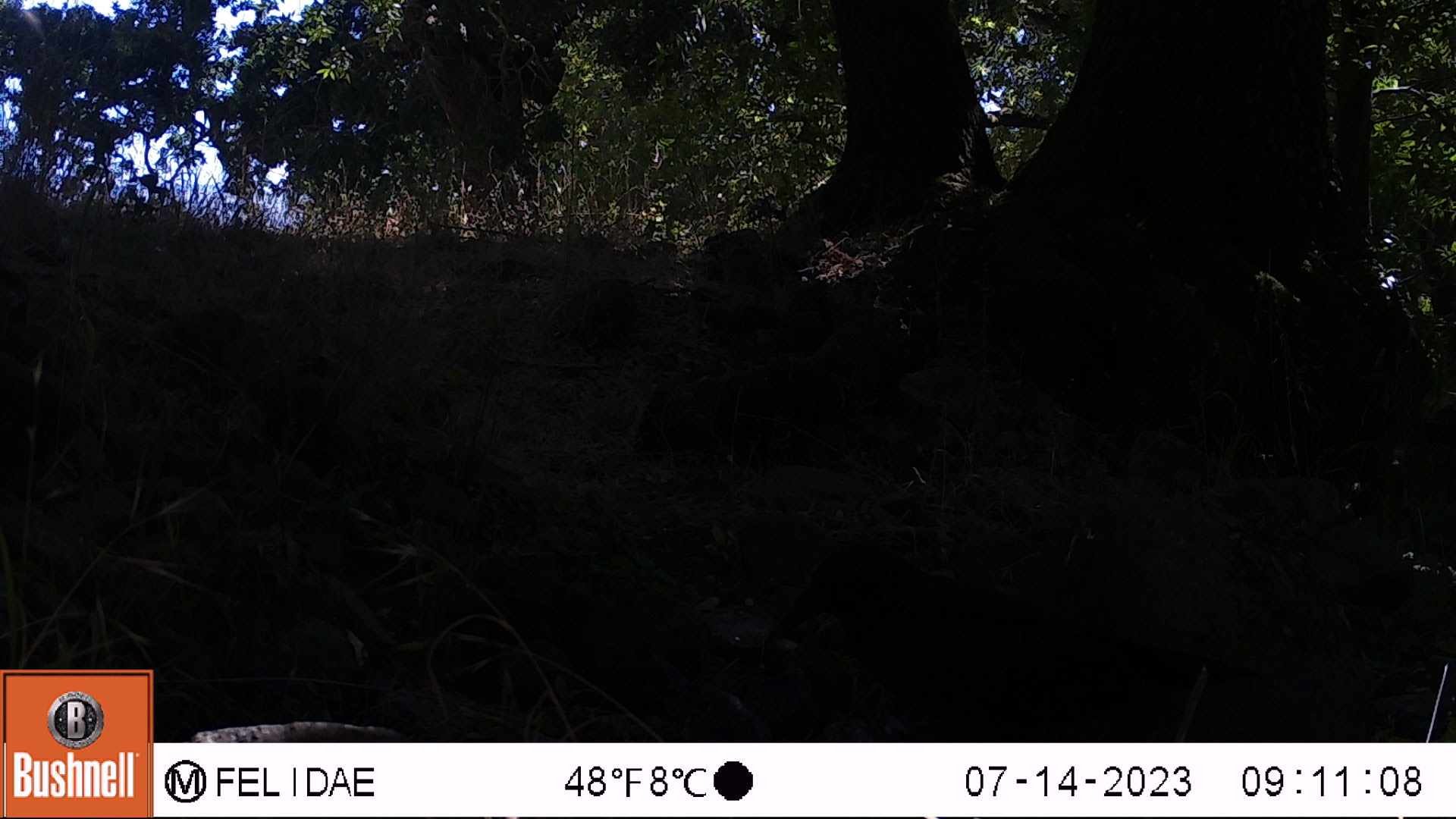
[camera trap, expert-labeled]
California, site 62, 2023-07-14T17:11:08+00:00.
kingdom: Animalia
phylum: Chordata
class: Aves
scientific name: Aves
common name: bird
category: unknown bird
Unknown bird (bird) (Aves).